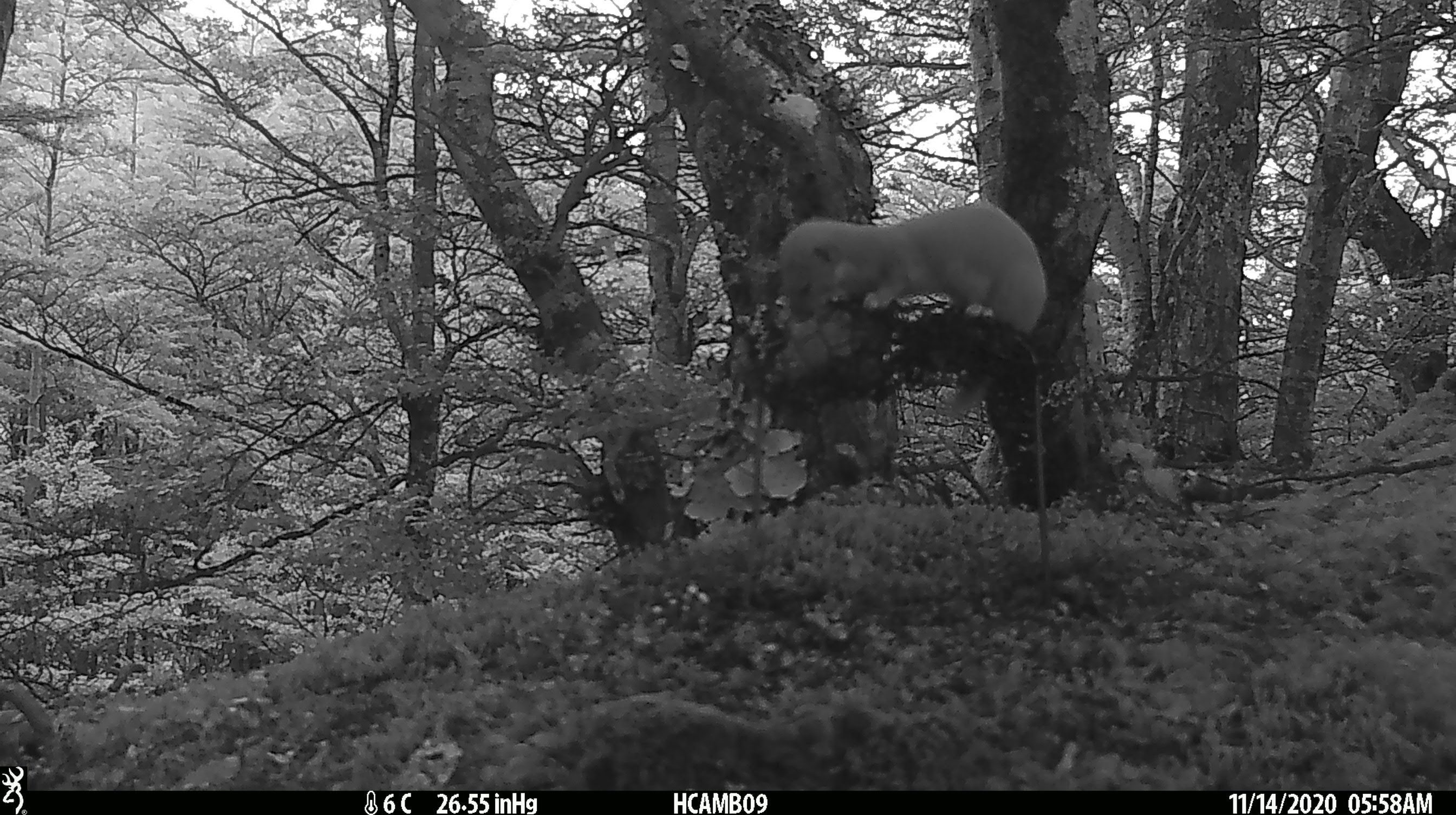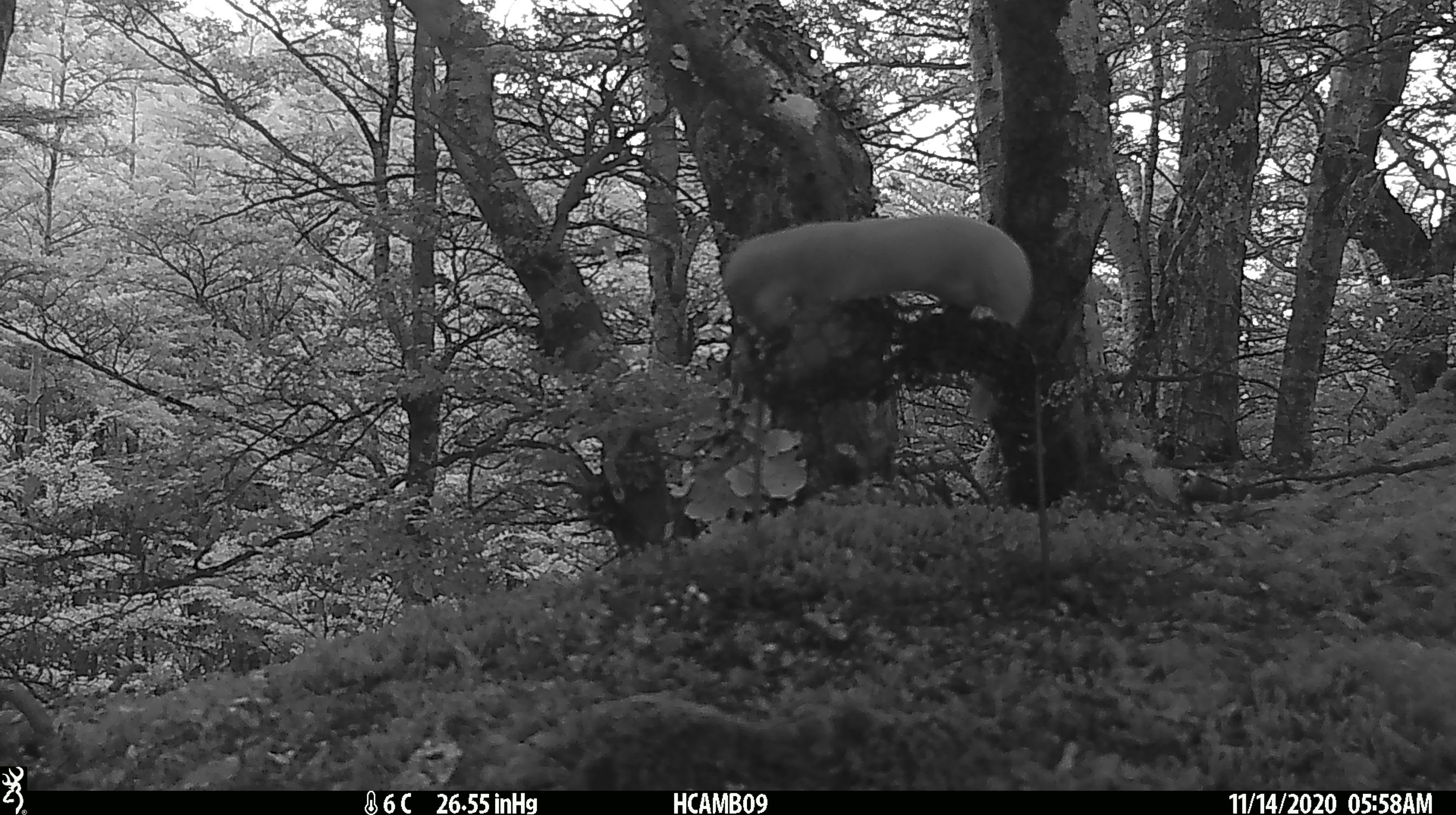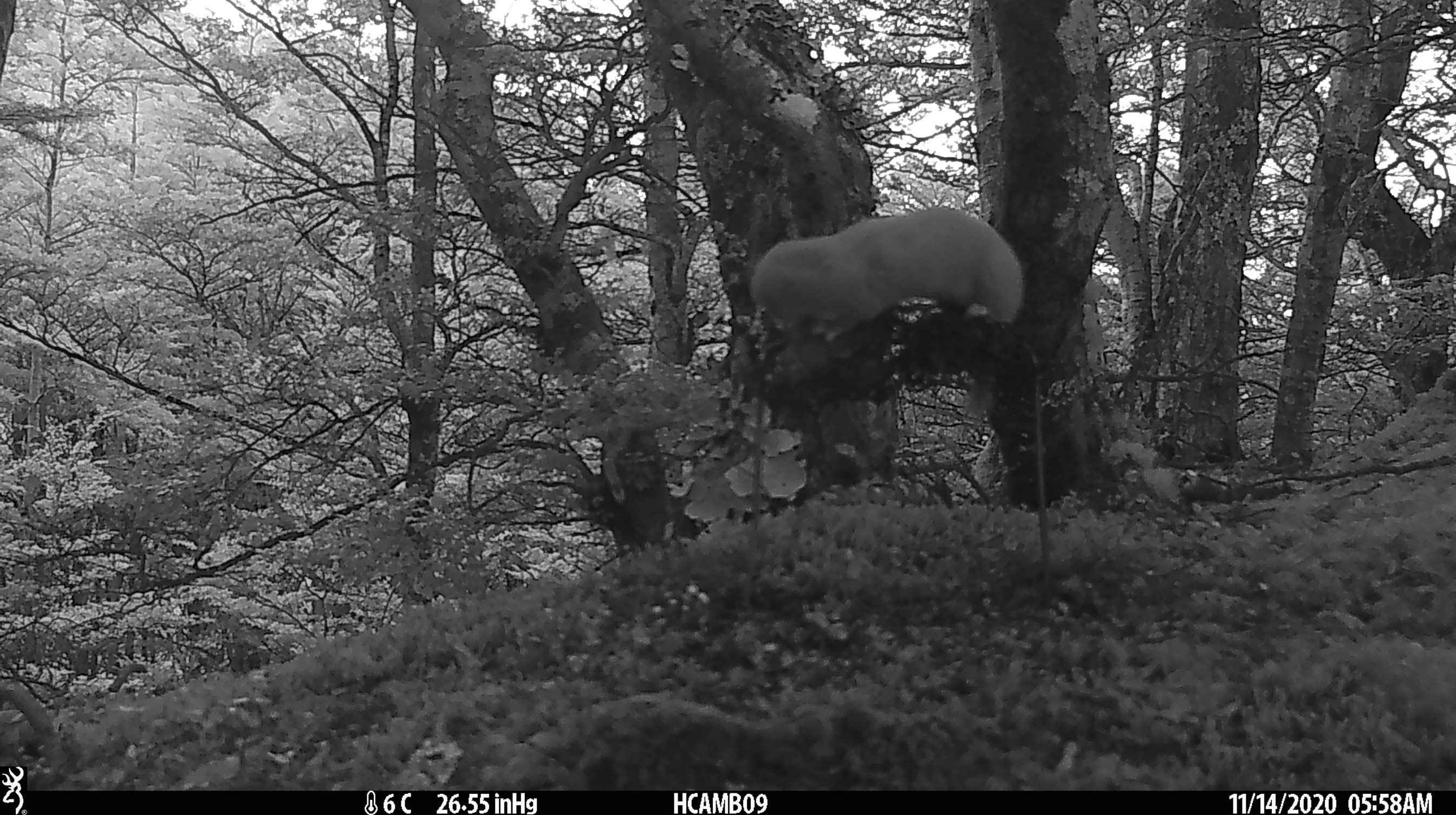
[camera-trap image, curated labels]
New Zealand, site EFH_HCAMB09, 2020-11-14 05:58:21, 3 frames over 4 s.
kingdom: Animalia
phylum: Chordata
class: Mammalia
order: Carnivora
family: Mustelidae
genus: Mustela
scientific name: Mustela nivalis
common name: least weasel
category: weasel